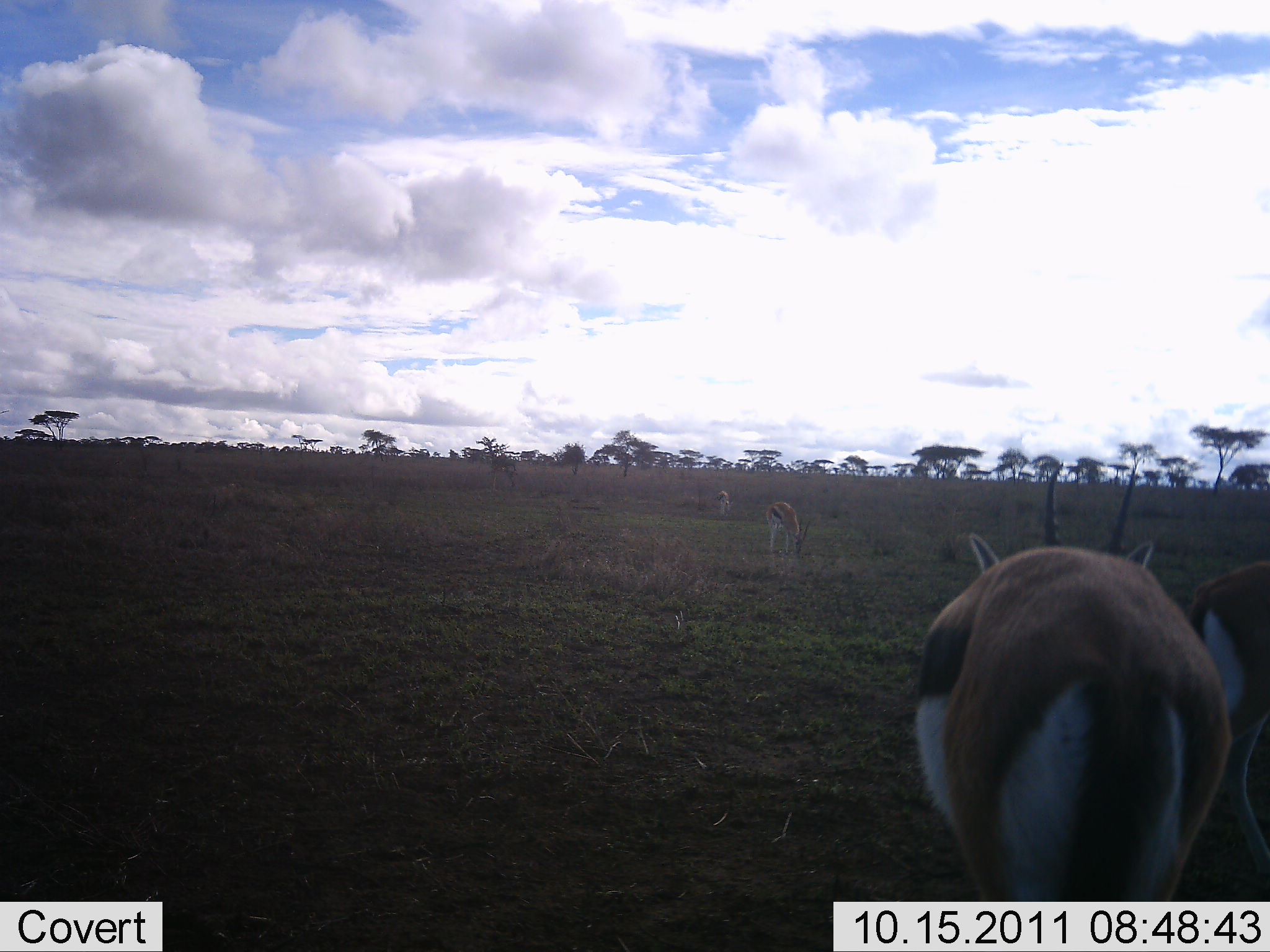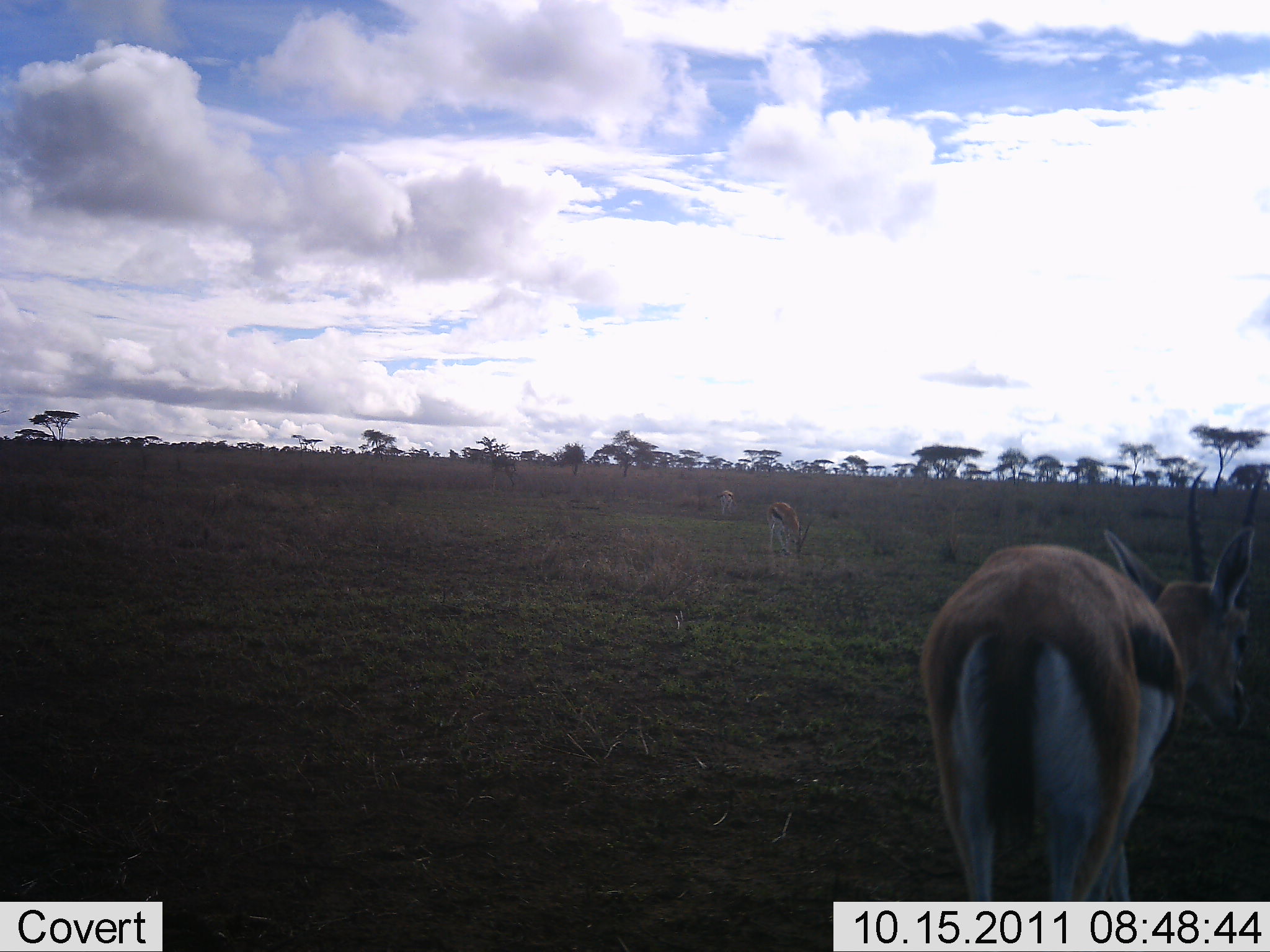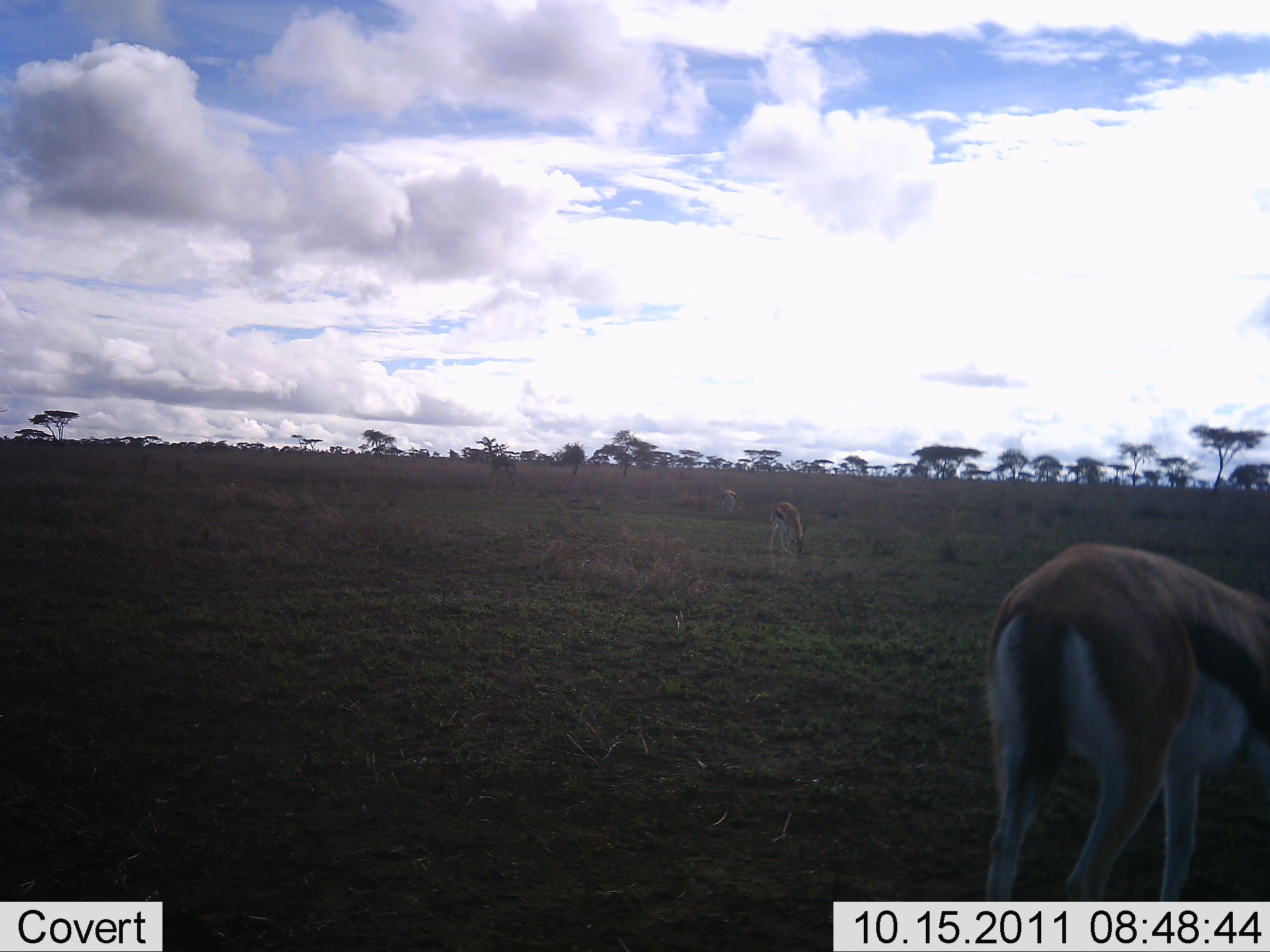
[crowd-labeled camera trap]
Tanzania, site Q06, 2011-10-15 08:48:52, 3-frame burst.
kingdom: Animalia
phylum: Chordata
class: Mammalia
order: Artiodactyla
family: Bovidae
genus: Eudorcas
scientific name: Eudorcas thomsonii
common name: thomson's gazelle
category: gazellethomsons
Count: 3.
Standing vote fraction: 73%.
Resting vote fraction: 0%.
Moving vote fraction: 45%.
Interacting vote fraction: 0%.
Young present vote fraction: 0%.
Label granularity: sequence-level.